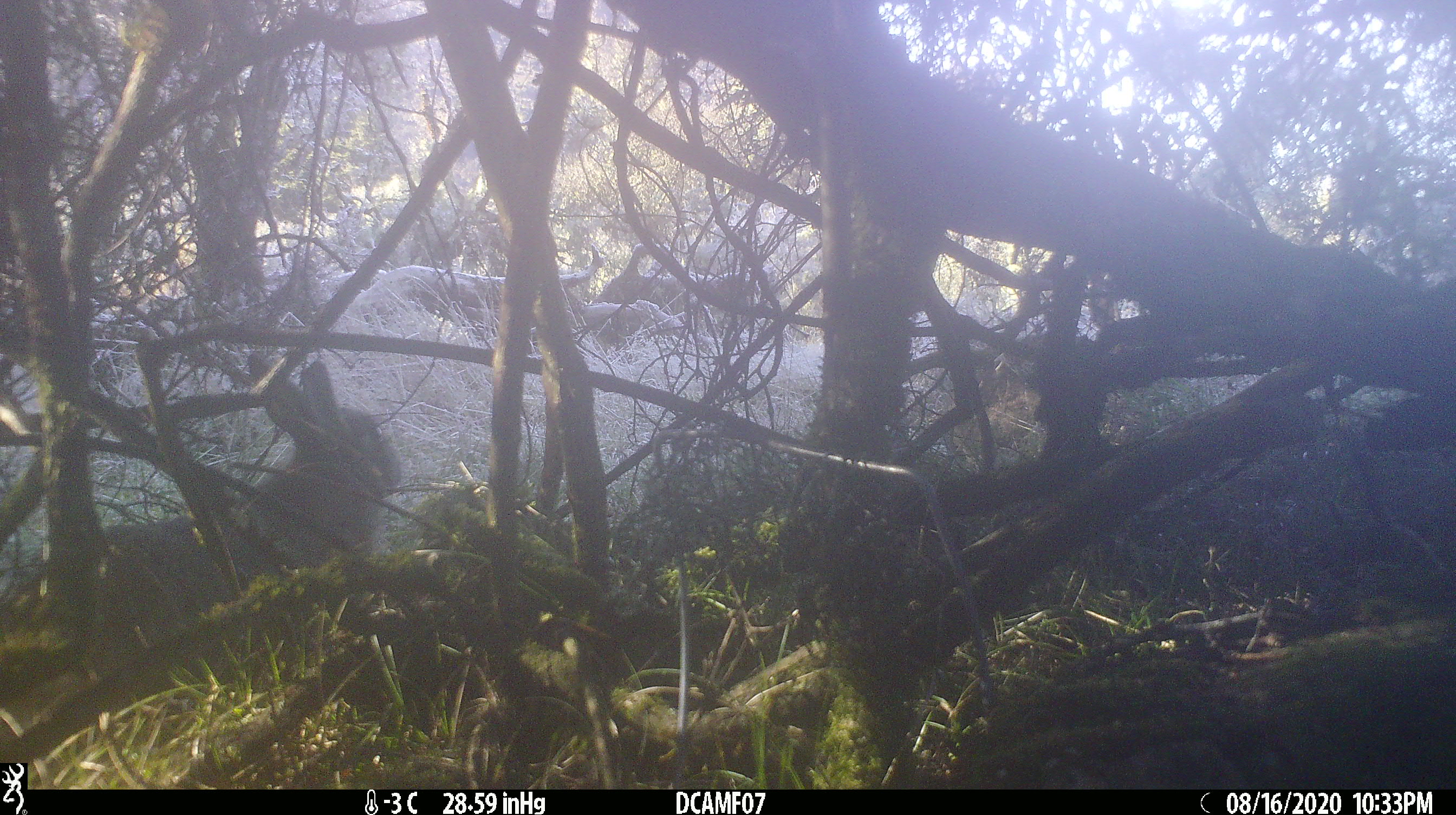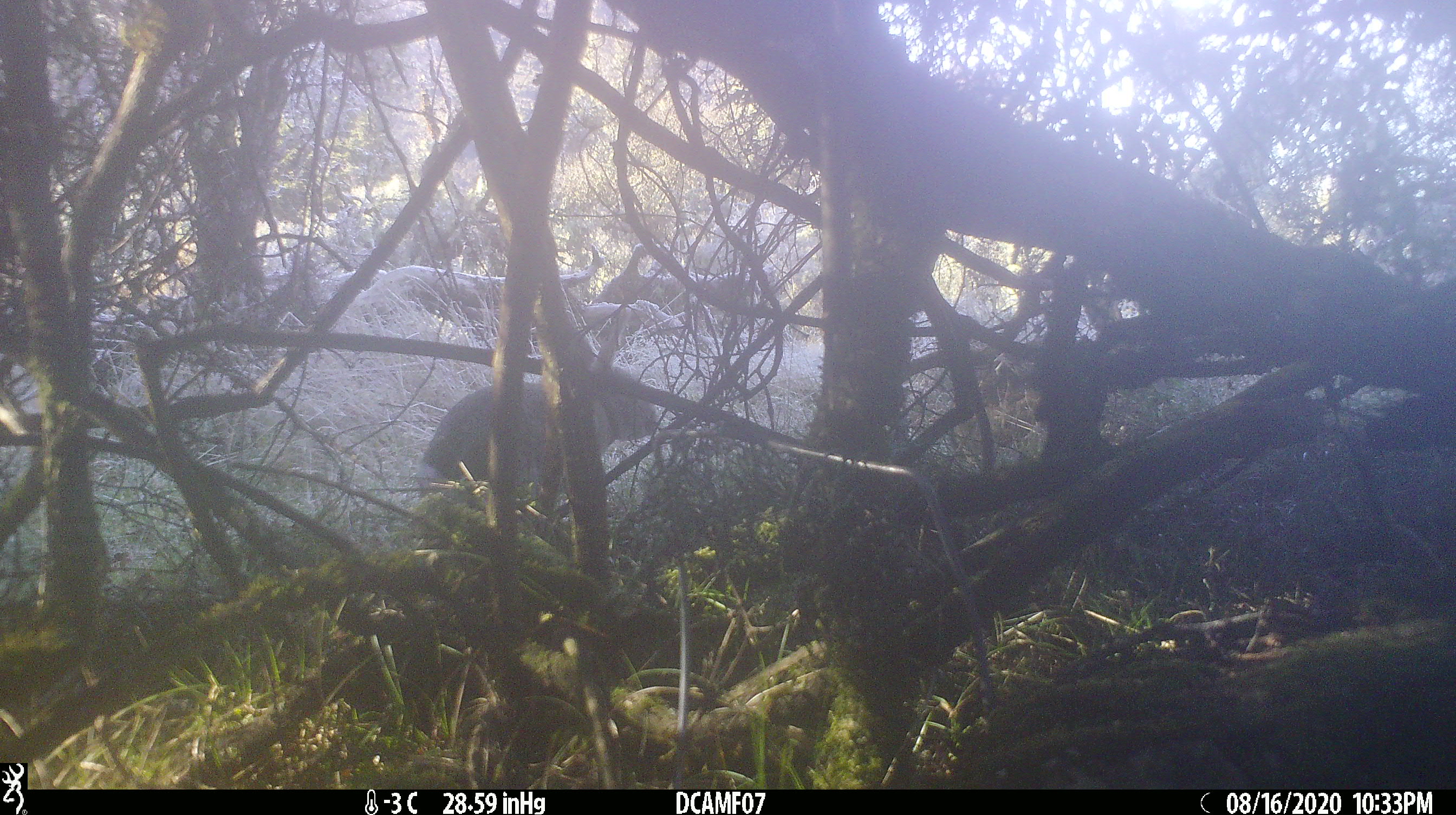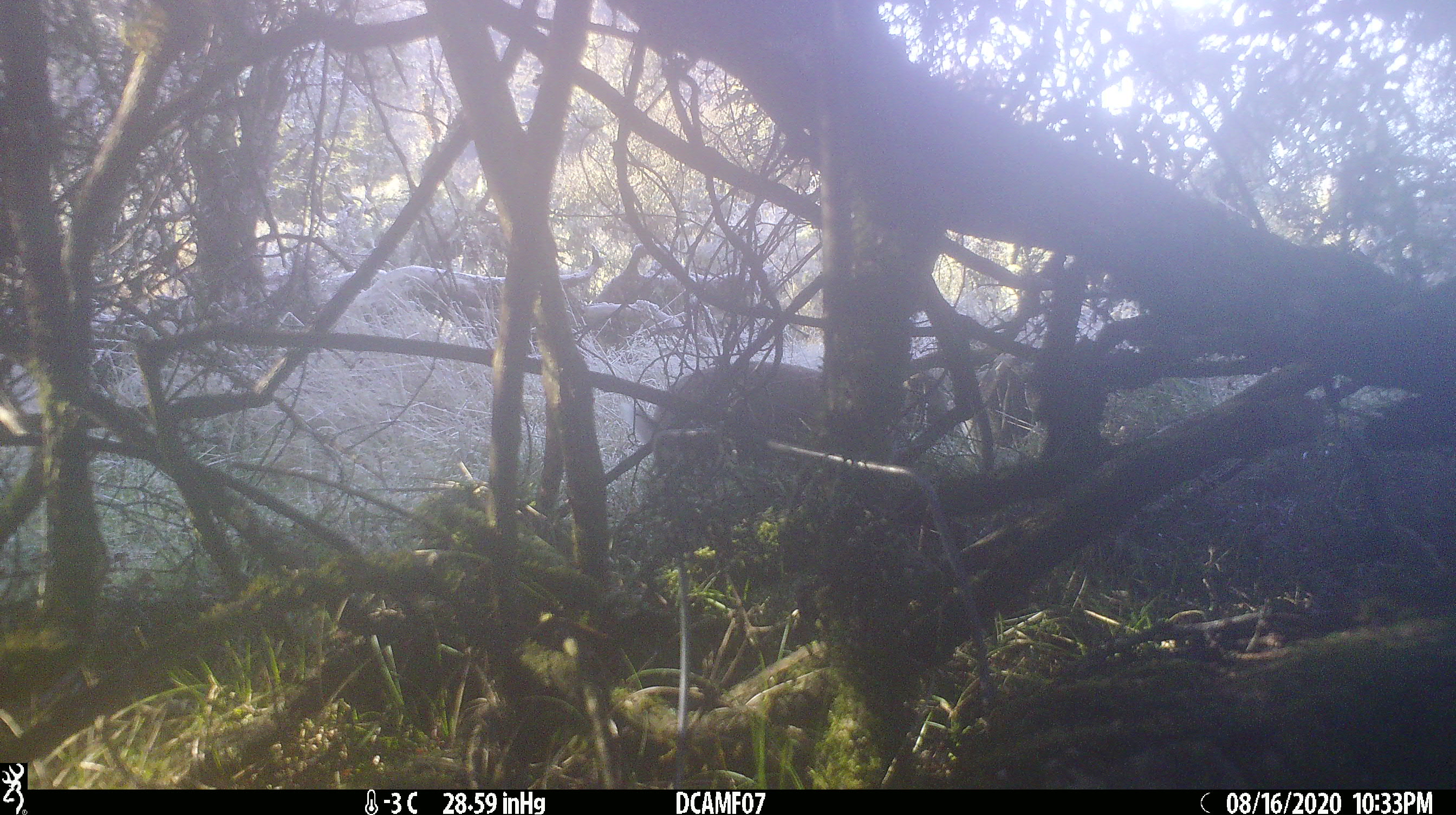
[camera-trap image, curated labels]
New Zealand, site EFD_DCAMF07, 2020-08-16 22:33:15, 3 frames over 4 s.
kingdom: Animalia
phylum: Chordata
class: Mammalia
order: Lagomorpha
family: Leporidae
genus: Oryctolagus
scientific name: Oryctolagus cuniculus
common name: european rabbit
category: rabbit